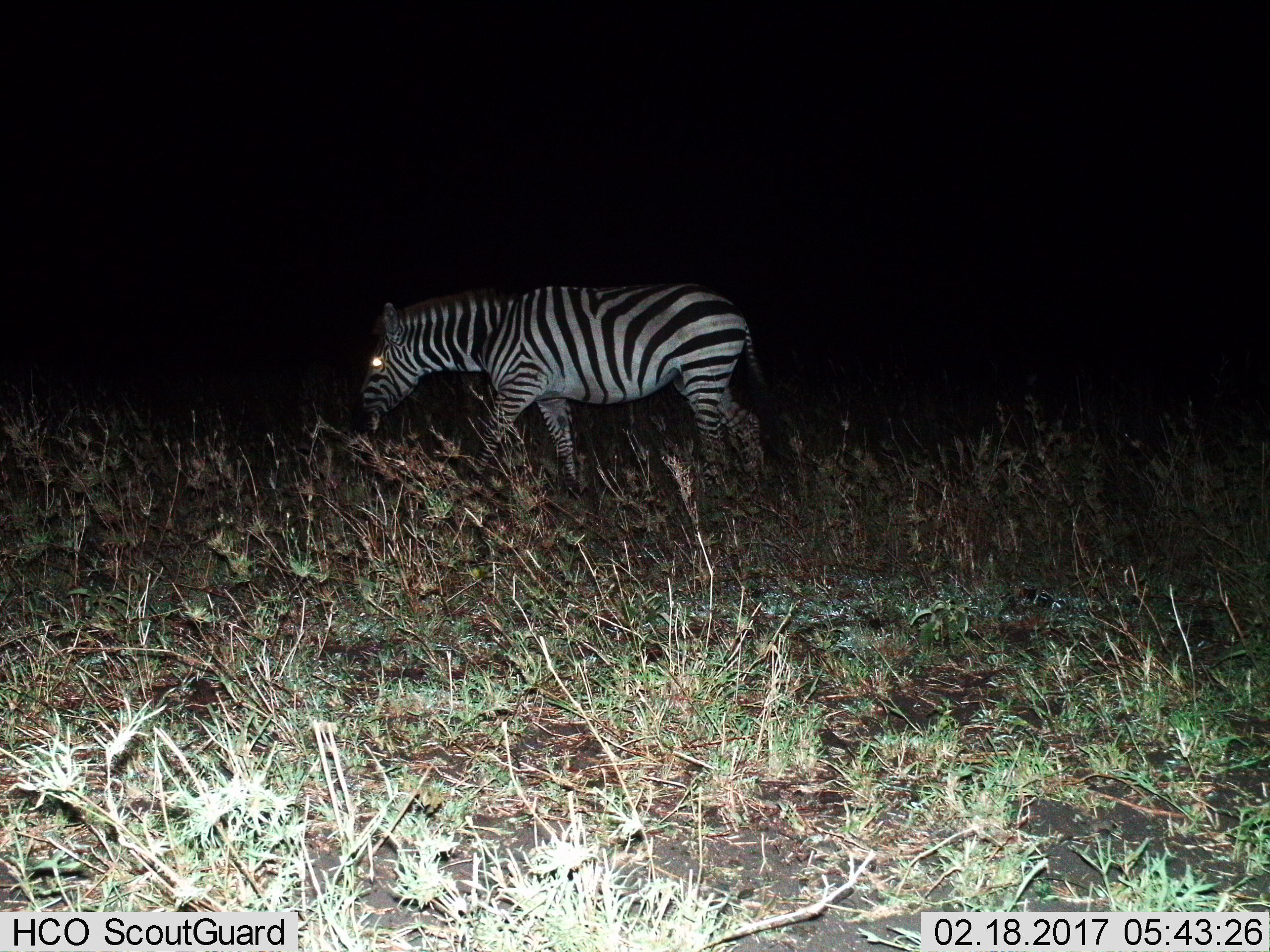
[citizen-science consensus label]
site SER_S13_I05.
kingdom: Animalia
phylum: Chordata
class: Mammalia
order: Perissodactyla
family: Equidae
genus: Equus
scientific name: Equus quagga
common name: plains zebra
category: zebraplains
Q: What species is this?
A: Zebraplains (plains zebra) (Equus quagga).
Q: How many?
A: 1.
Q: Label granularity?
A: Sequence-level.